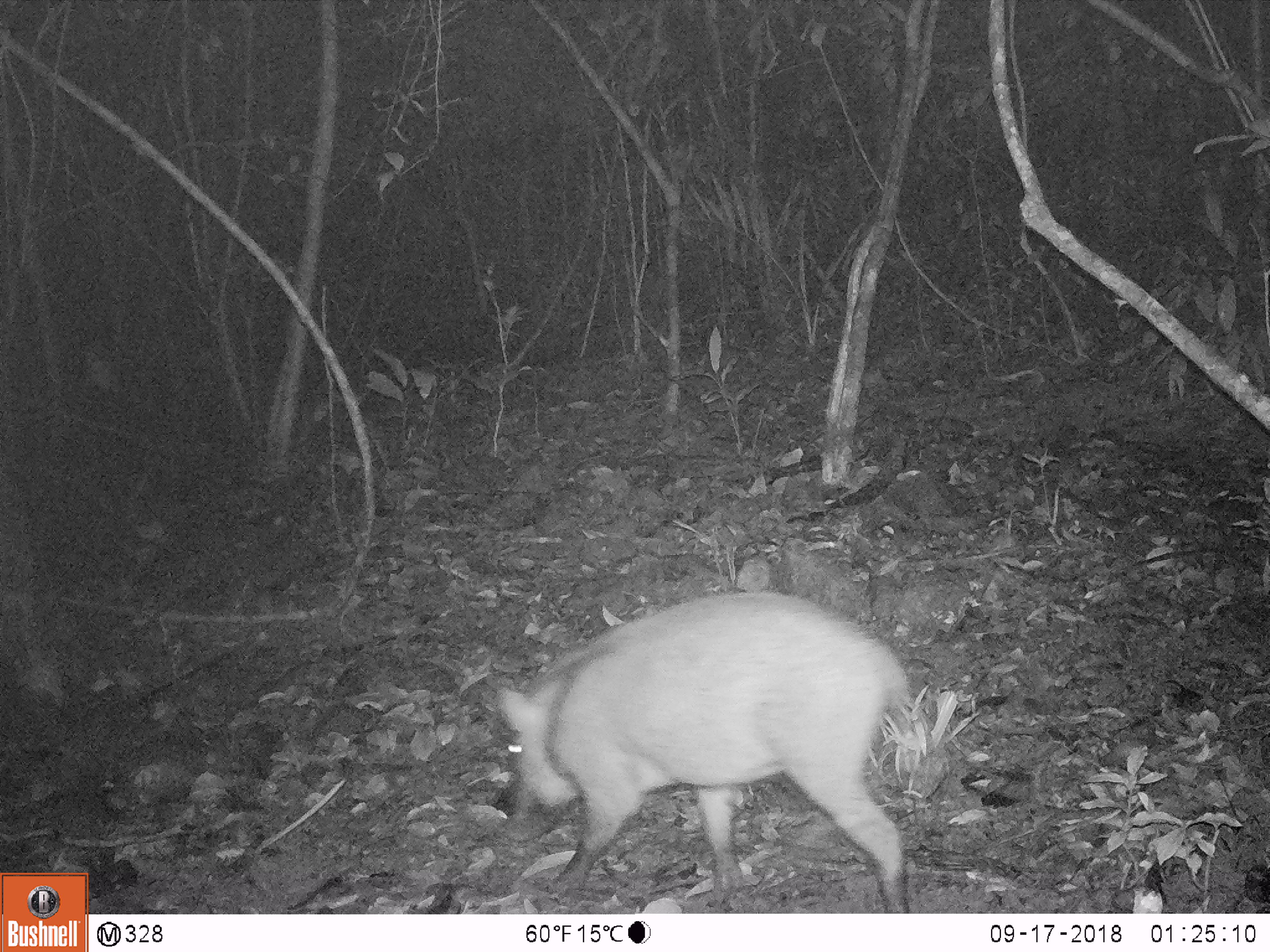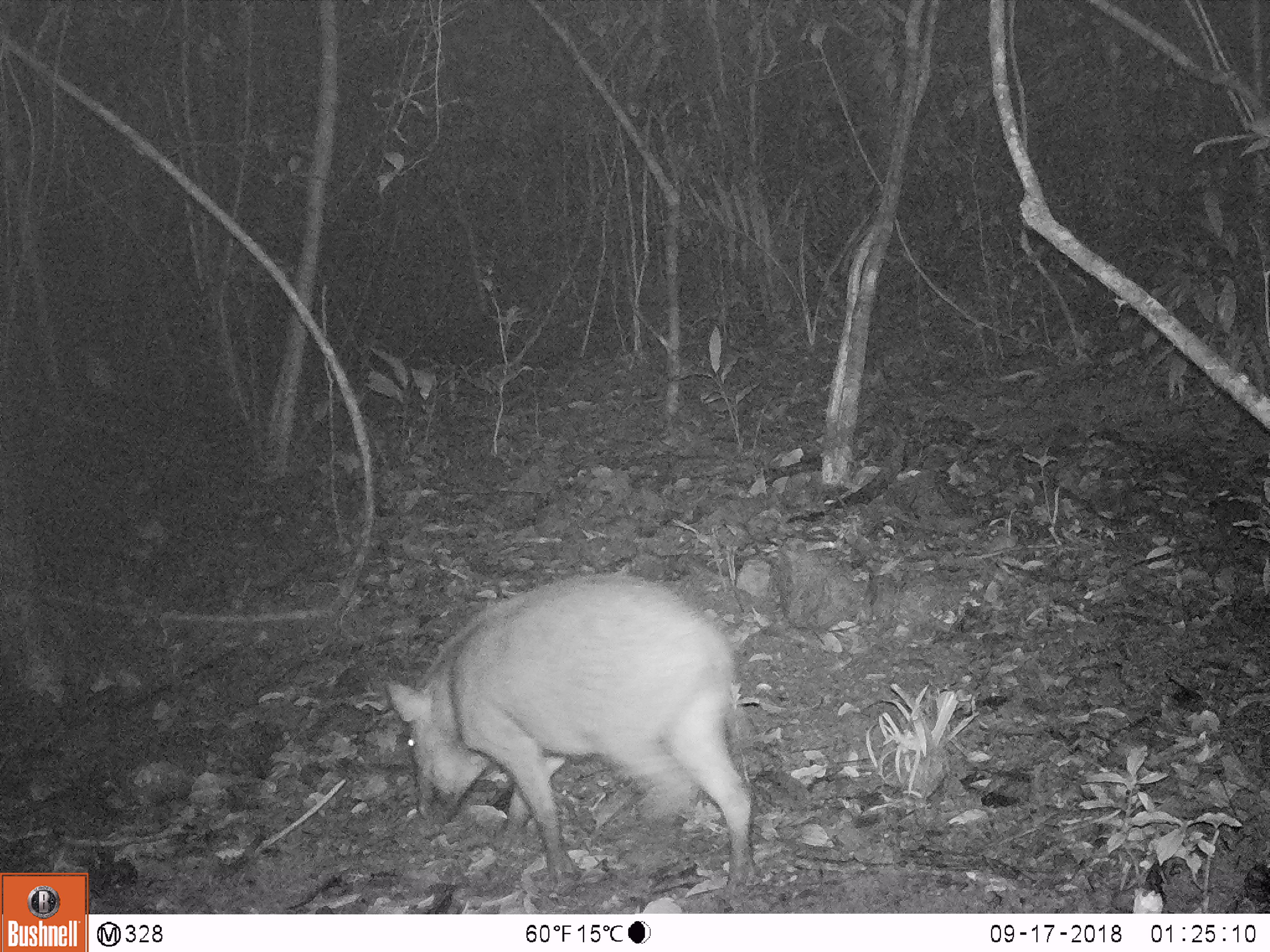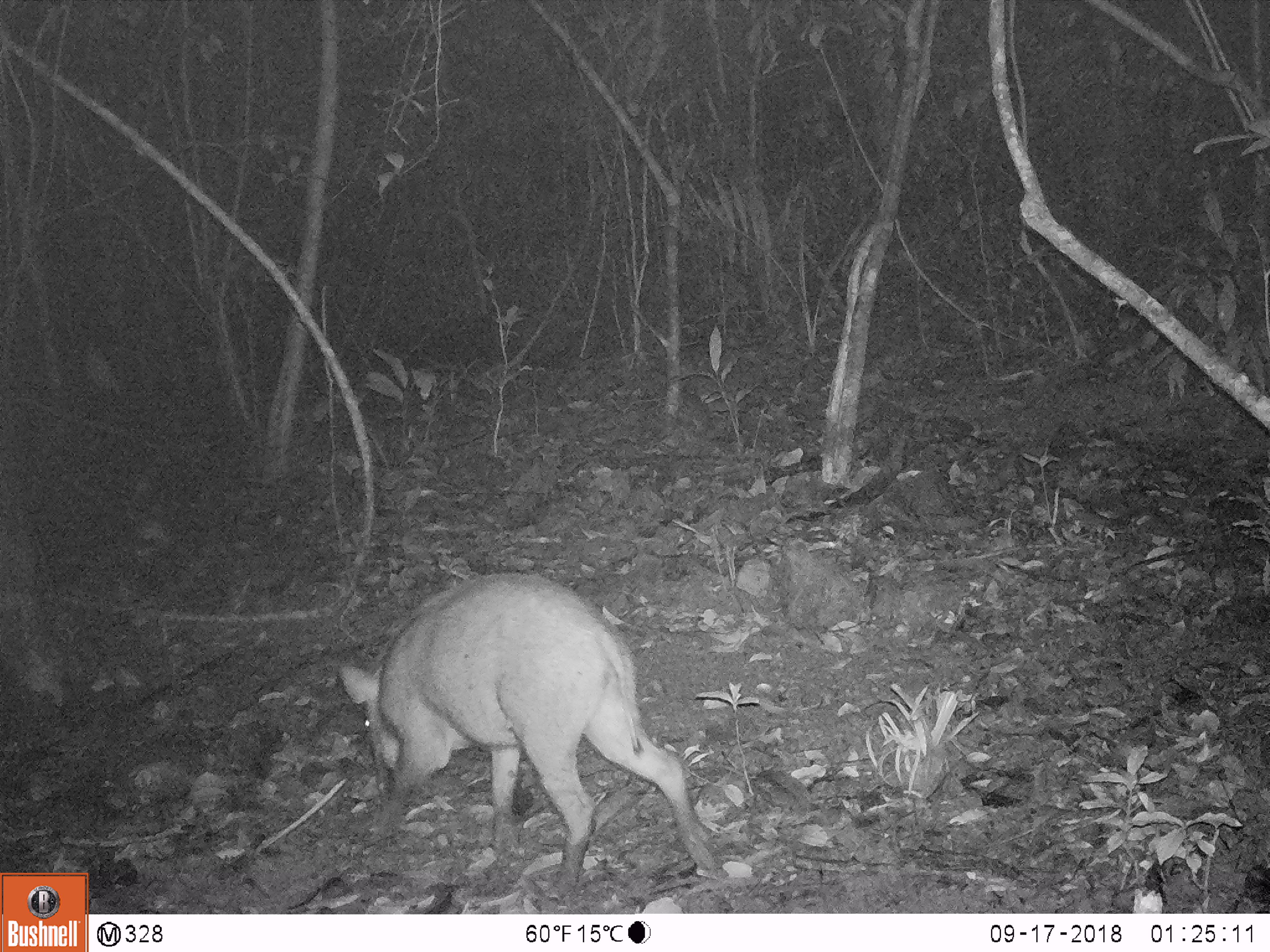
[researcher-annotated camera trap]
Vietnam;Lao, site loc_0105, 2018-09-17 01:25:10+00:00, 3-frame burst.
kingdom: Animalia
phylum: Chordata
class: Mammalia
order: Artiodactyla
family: Suidae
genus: Sus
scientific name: Sus scrofa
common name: eurasian wild pig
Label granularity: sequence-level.